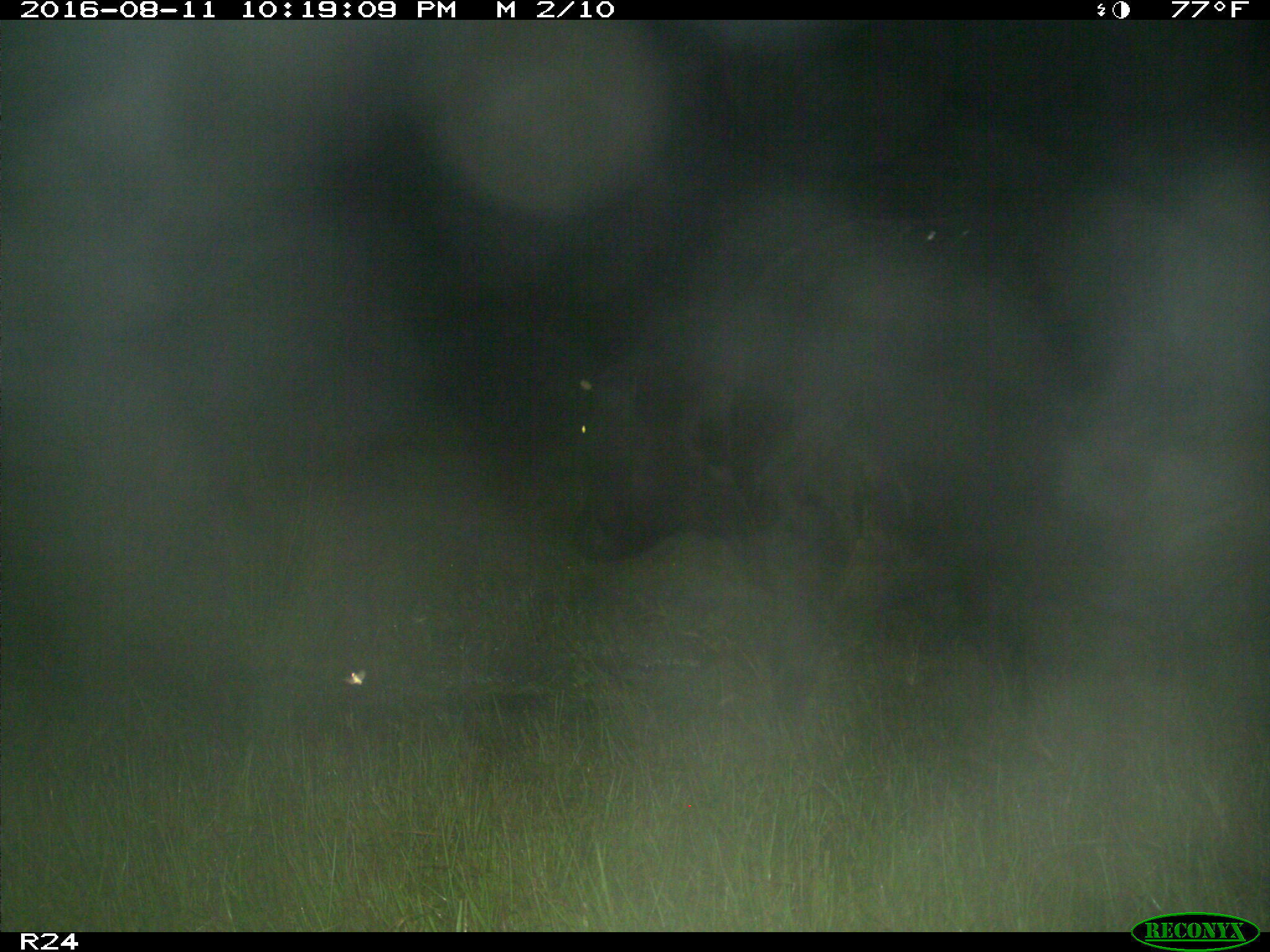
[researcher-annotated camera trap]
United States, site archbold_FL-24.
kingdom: Animalia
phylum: Chordata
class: Mammalia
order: Artiodactyla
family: Bovidae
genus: Bos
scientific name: Bos taurus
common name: domestic cow